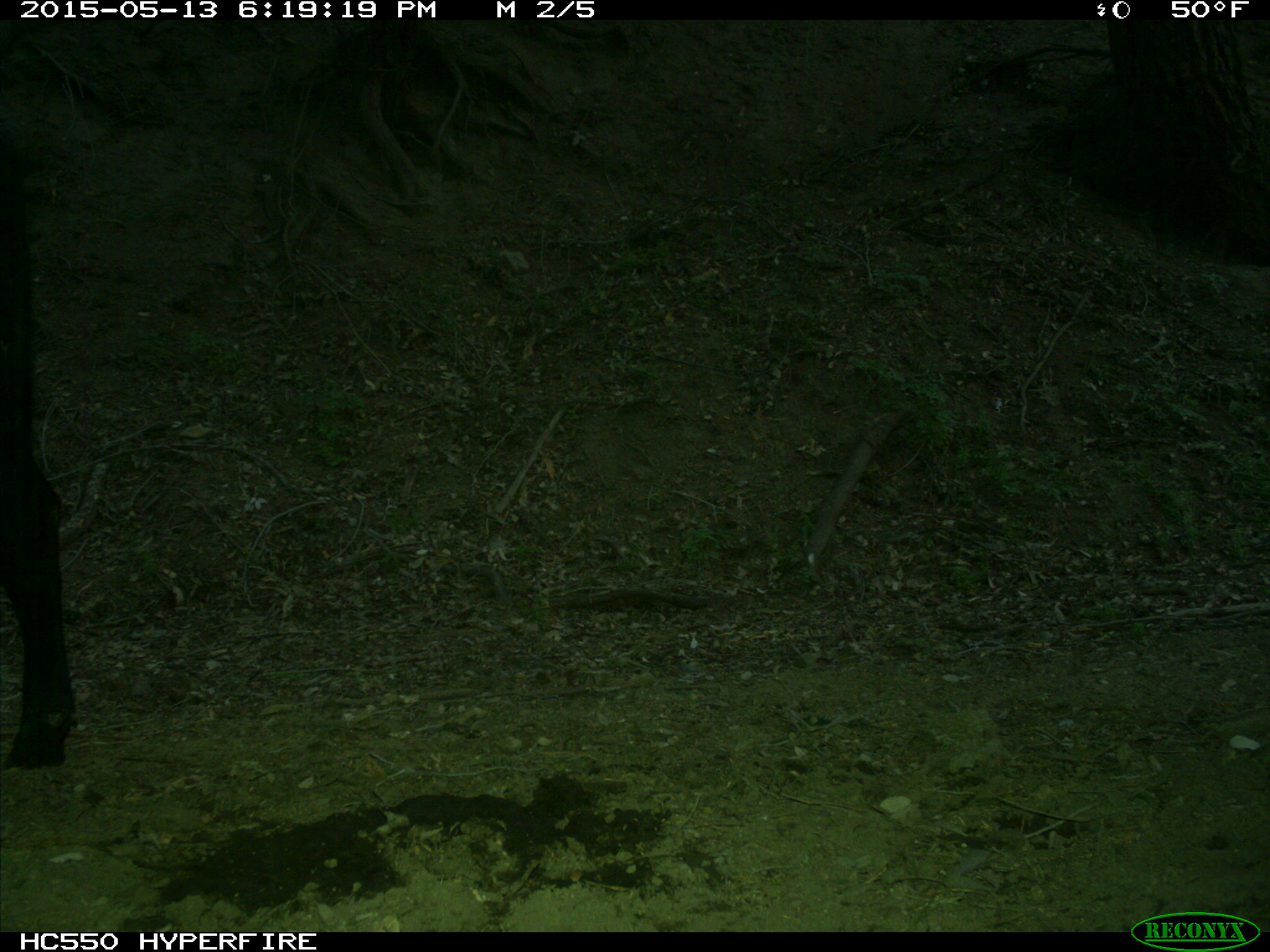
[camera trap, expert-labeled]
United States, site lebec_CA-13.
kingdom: Animalia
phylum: Chordata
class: Mammalia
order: Artiodactyla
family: Bovidae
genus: Bos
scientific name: Bos taurus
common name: domestic cow